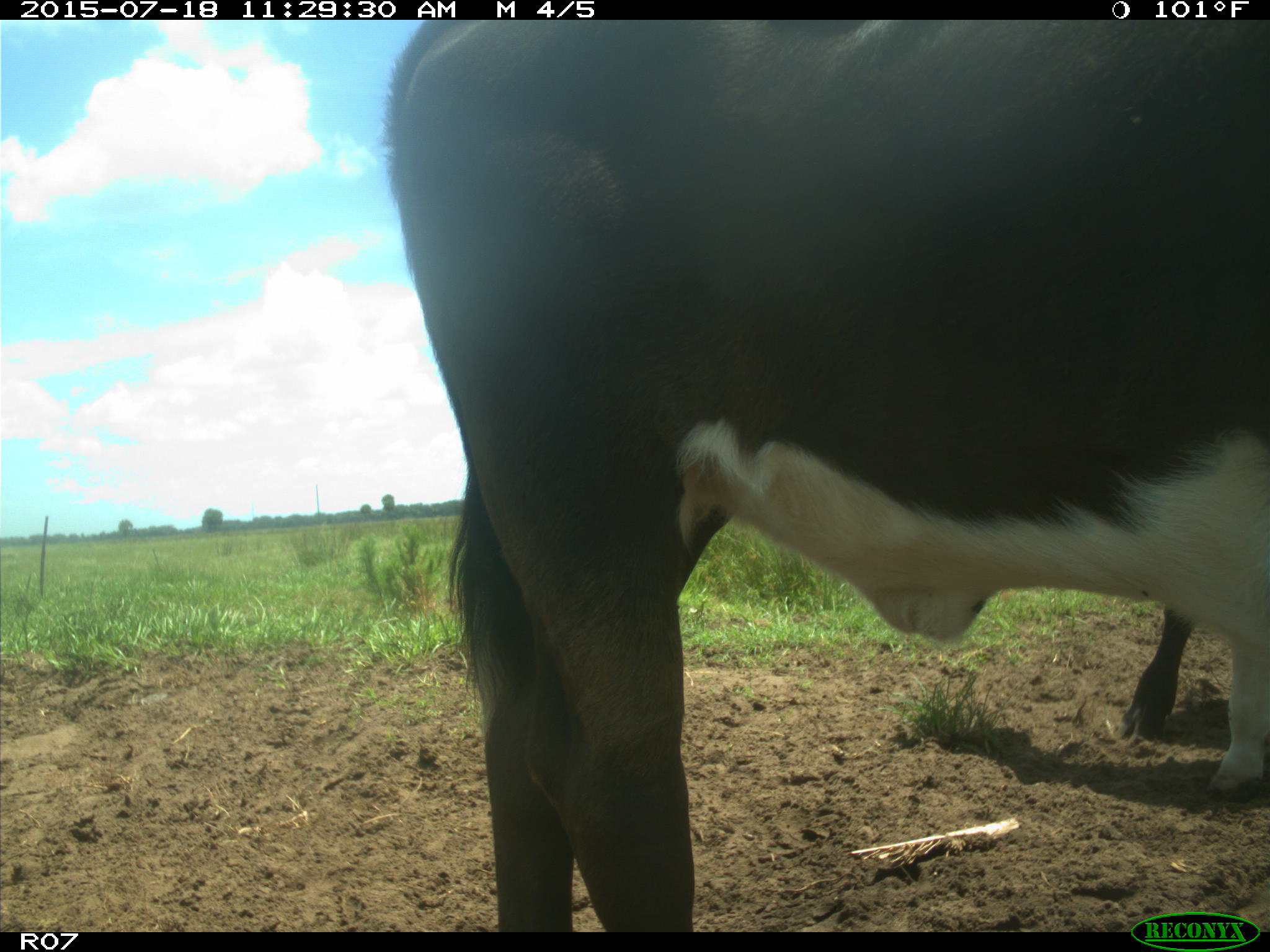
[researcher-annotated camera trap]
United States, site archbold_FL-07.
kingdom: Animalia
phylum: Chordata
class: Mammalia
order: Artiodactyla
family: Bovidae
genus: Bos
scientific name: Bos taurus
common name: domestic cow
Bos taurus (domestic cow).